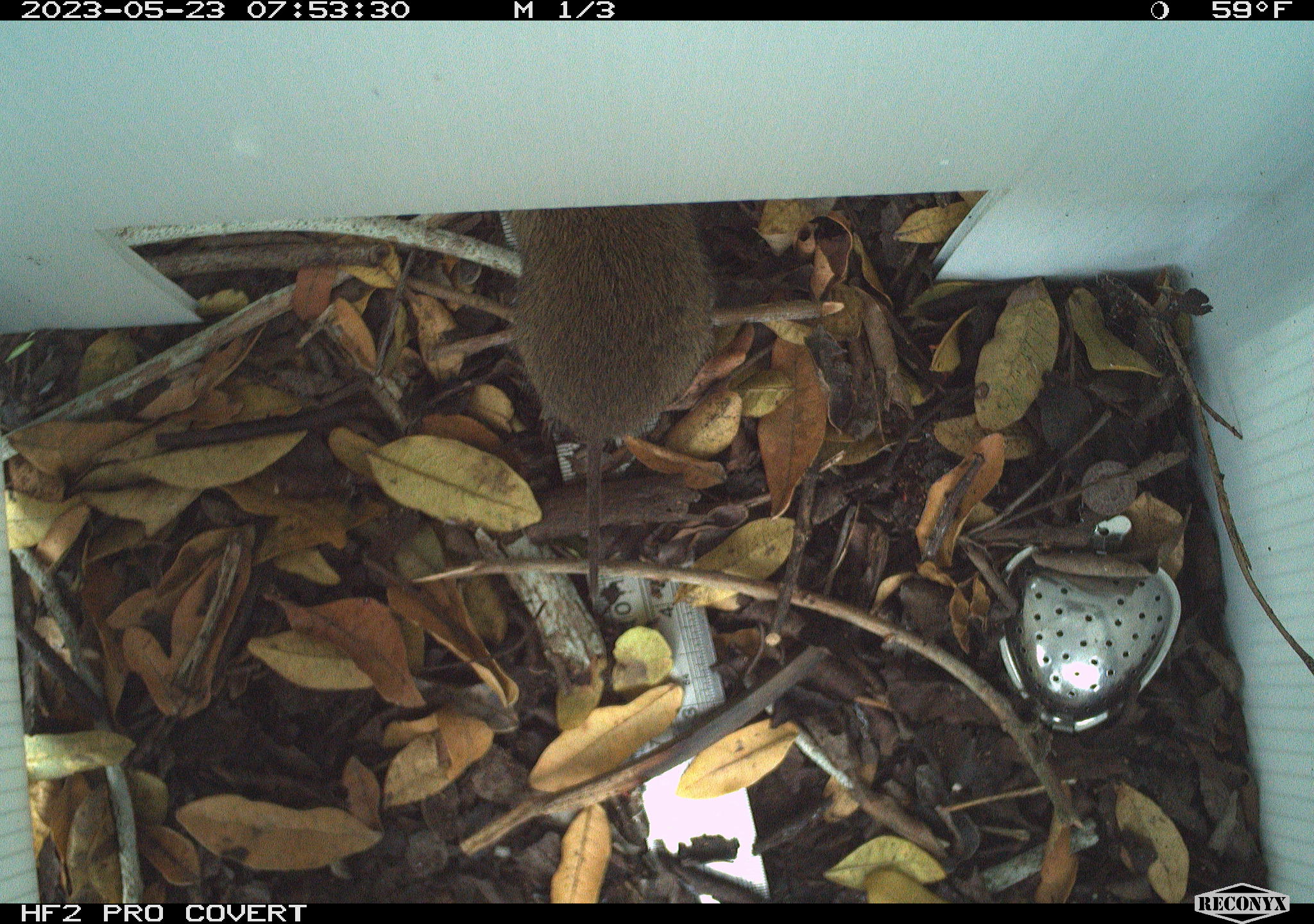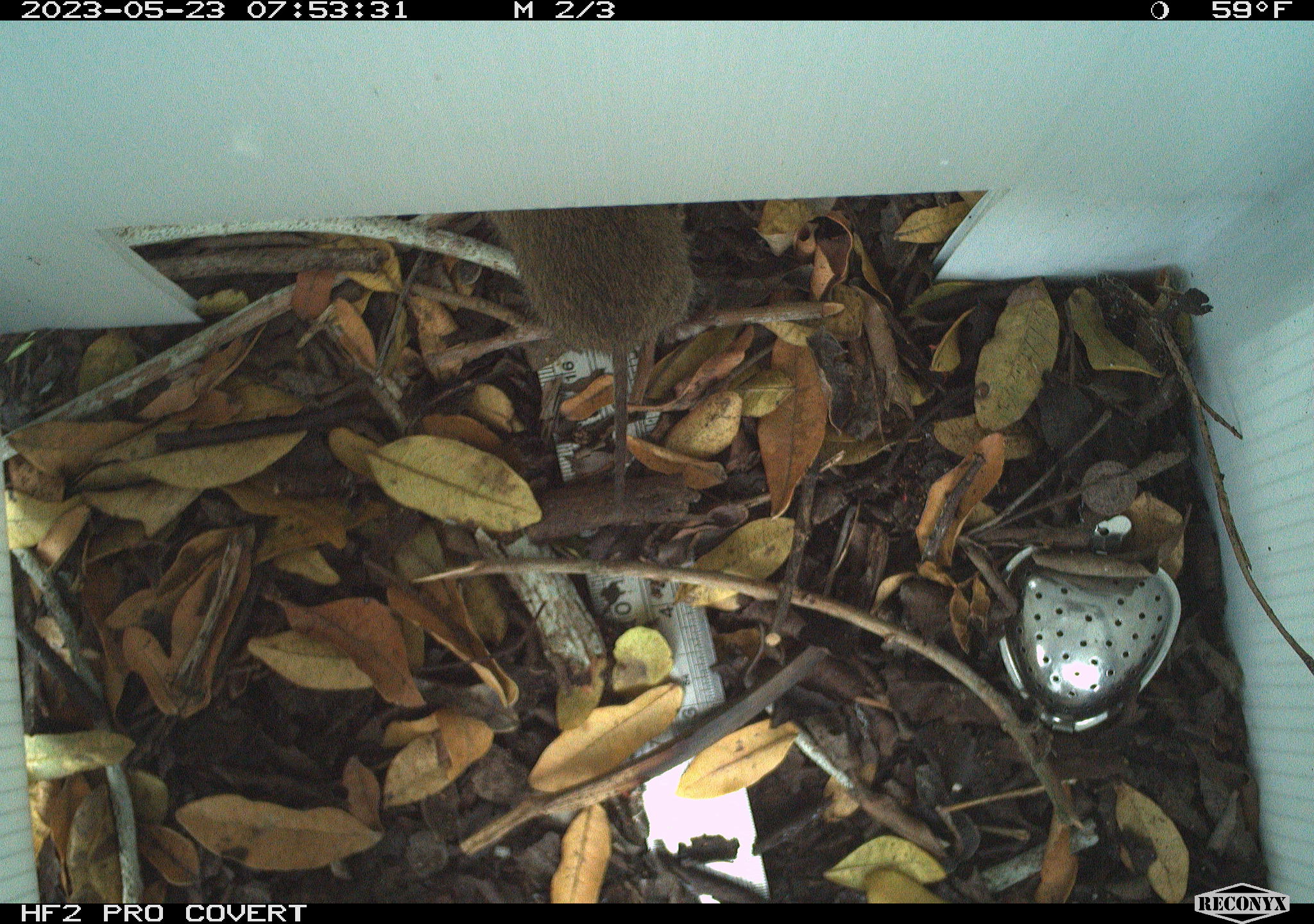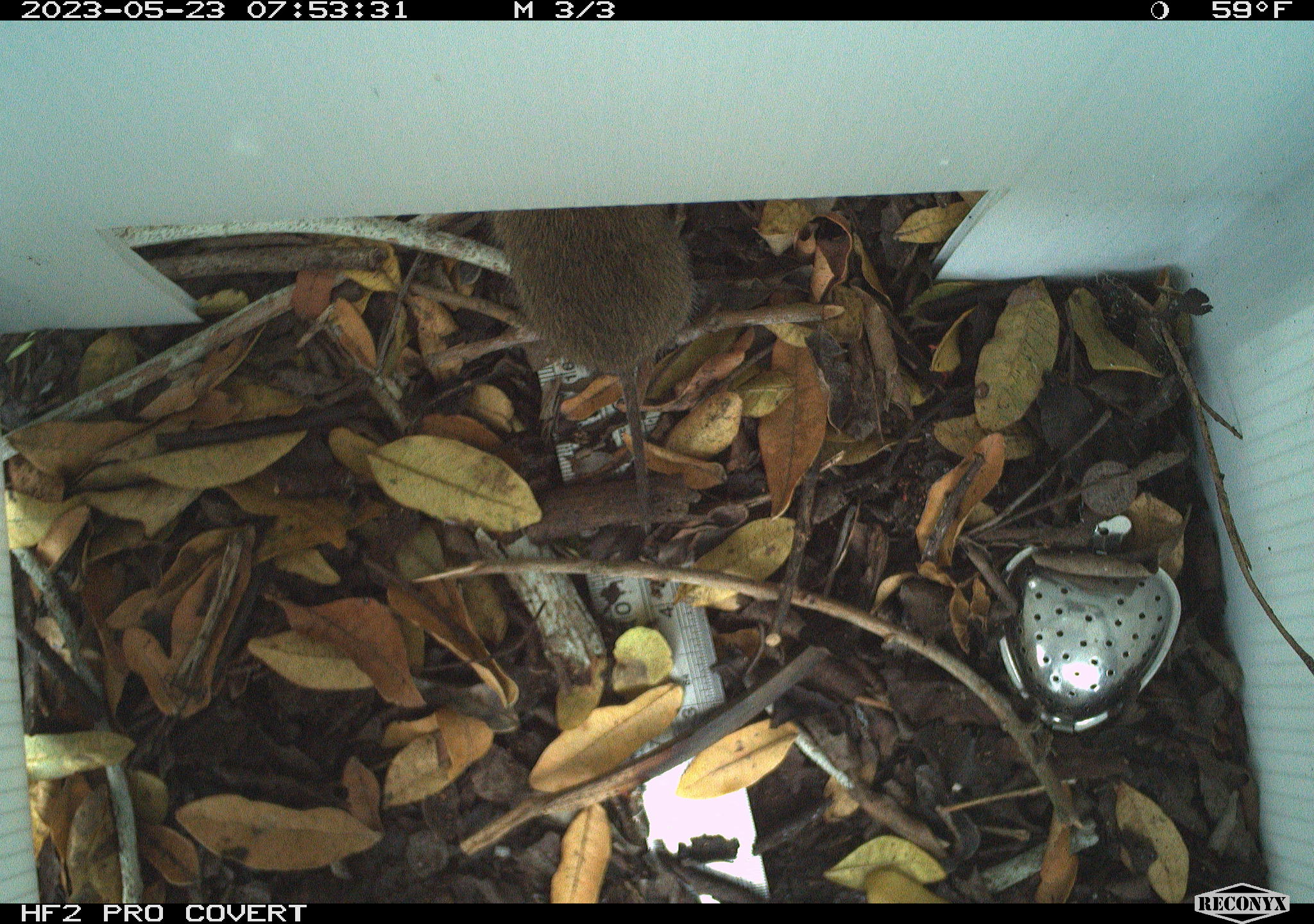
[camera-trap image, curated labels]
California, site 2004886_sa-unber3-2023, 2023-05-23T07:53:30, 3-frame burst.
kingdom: Animalia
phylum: Chordata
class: Mammalia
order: Rodentia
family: Cricetidae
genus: Microtus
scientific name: Microtus californicus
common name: california vole